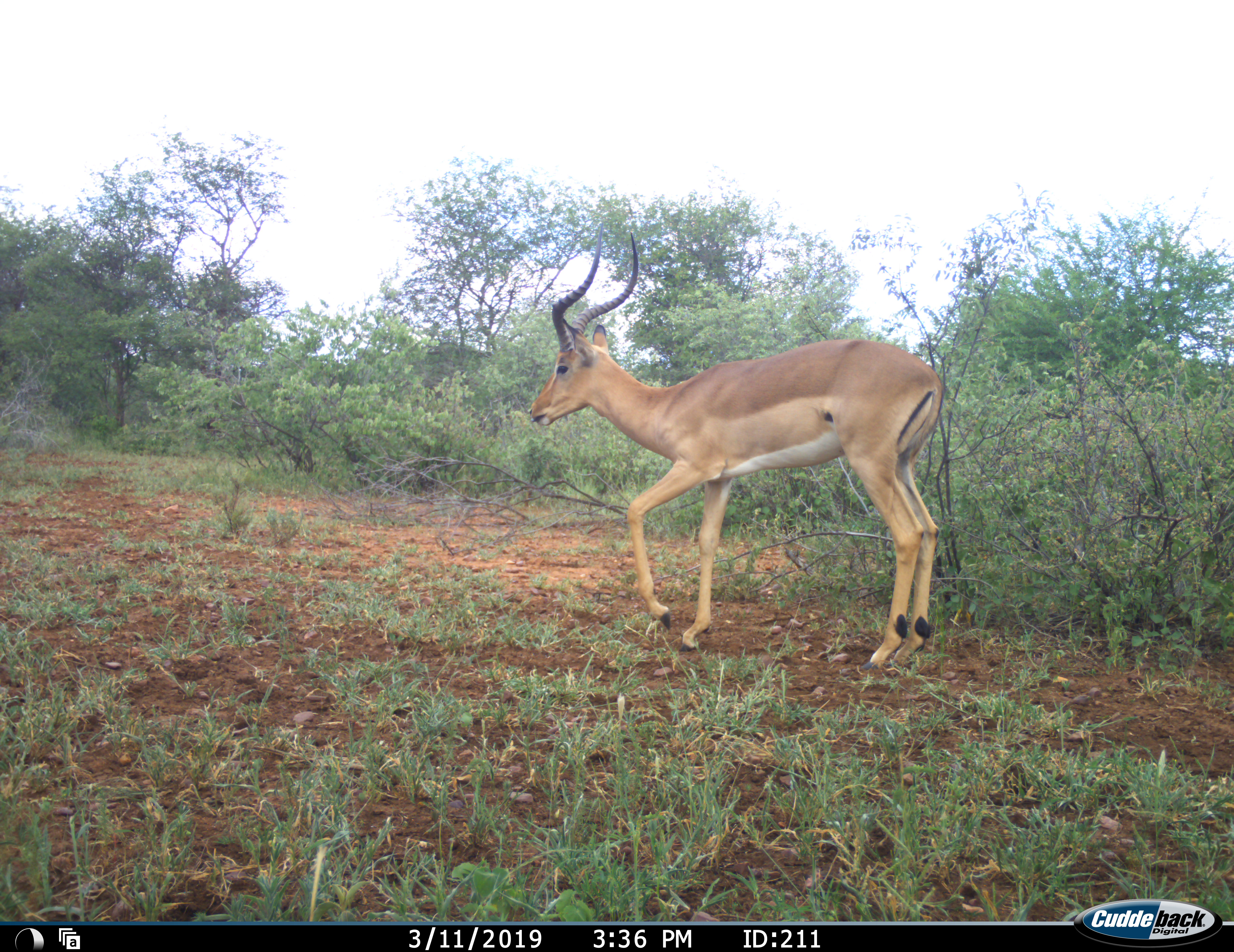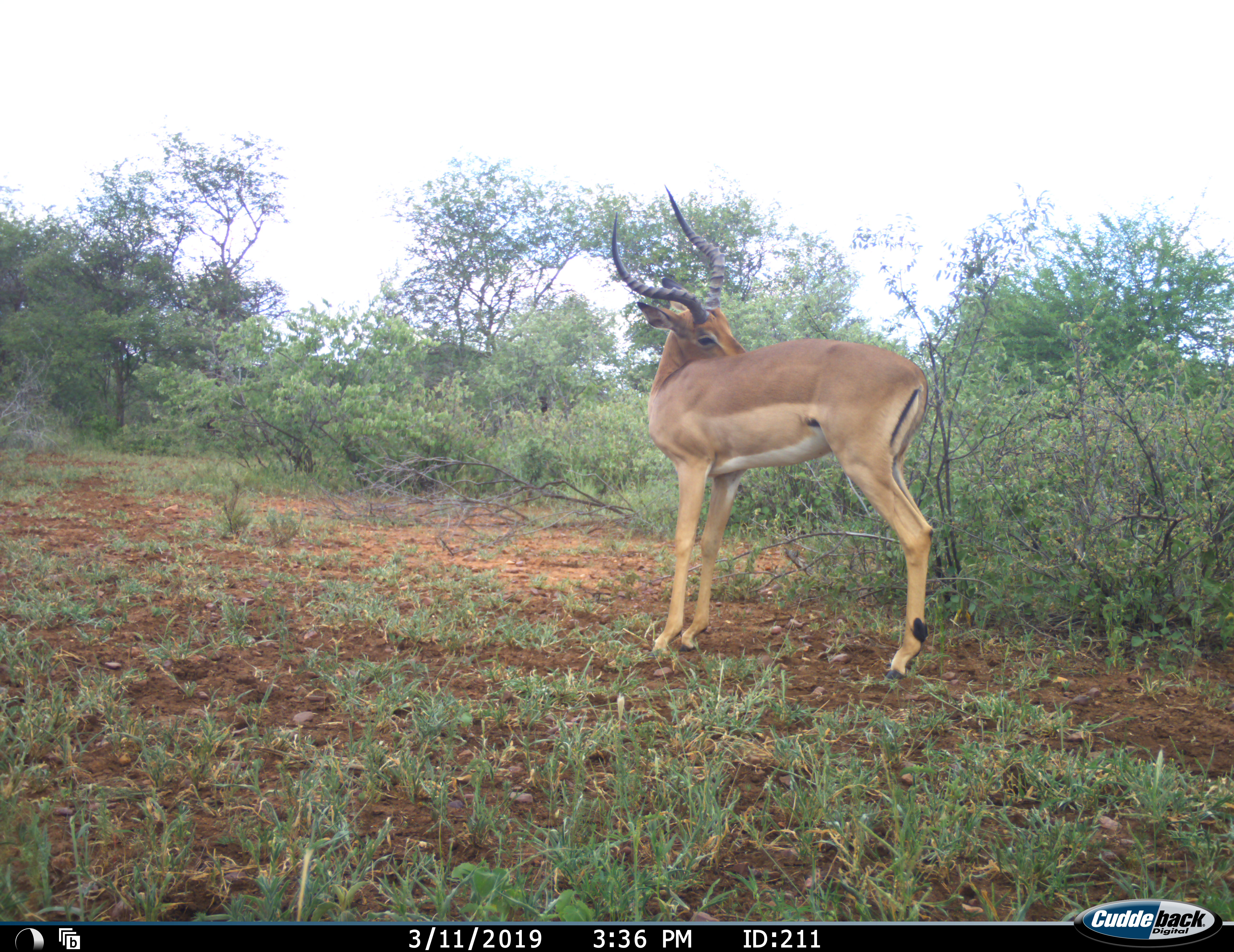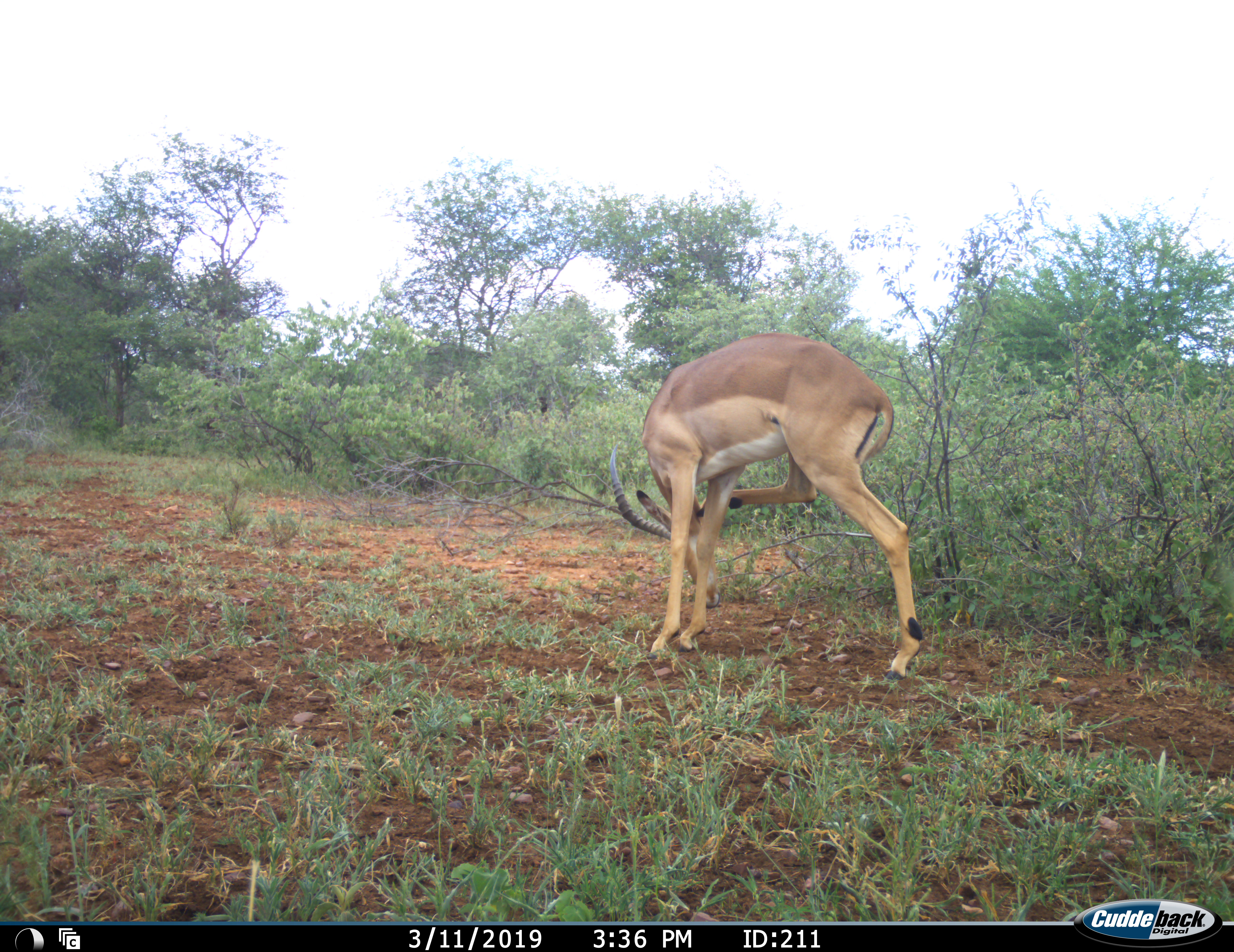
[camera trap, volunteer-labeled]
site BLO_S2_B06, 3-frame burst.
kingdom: Animalia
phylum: Chordata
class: Mammalia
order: Artiodactyla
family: Bovidae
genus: Aepyceros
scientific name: Aepyceros melampus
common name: impala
Impala (Aepyceros melampus), count 1. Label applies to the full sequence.